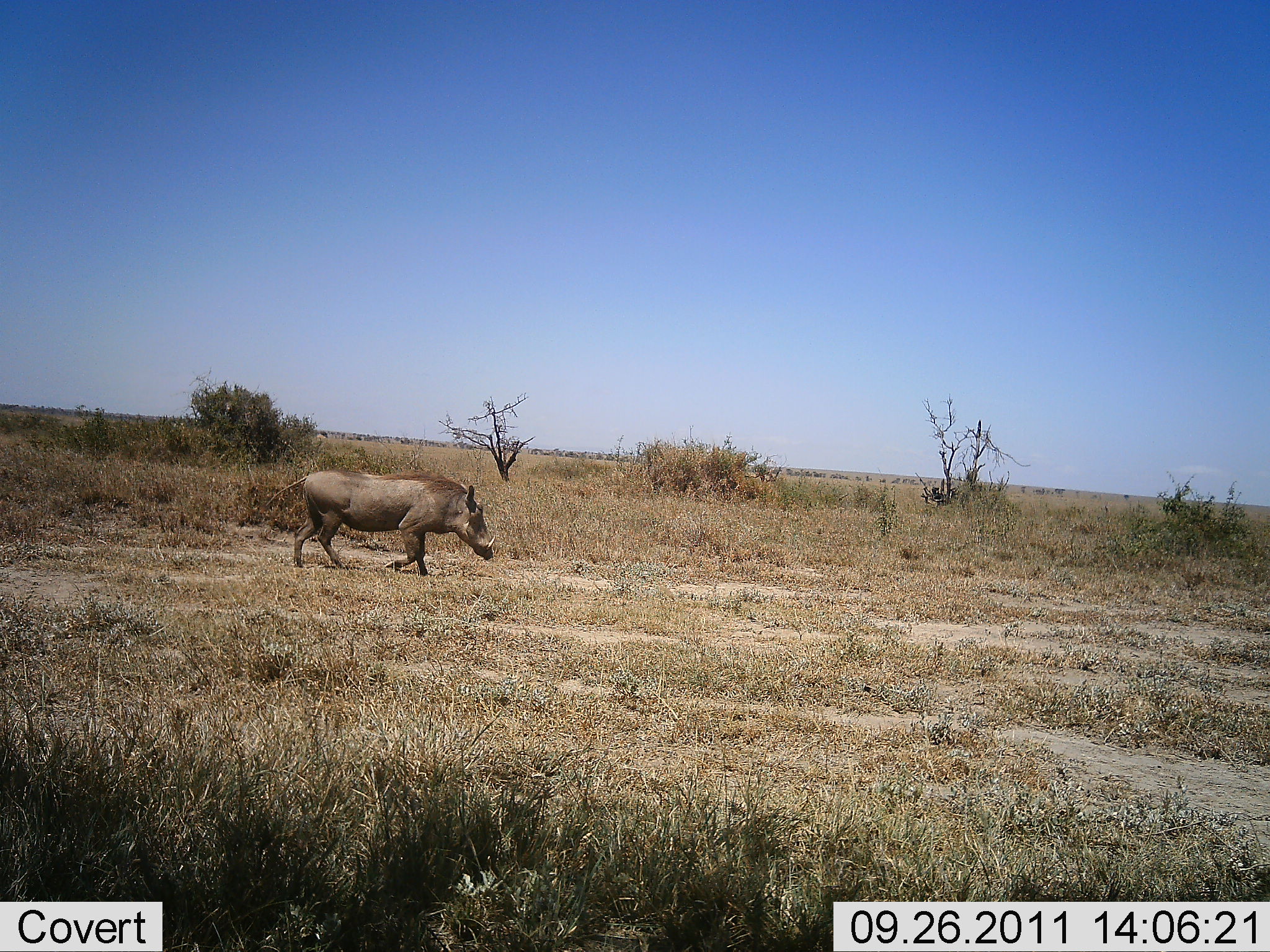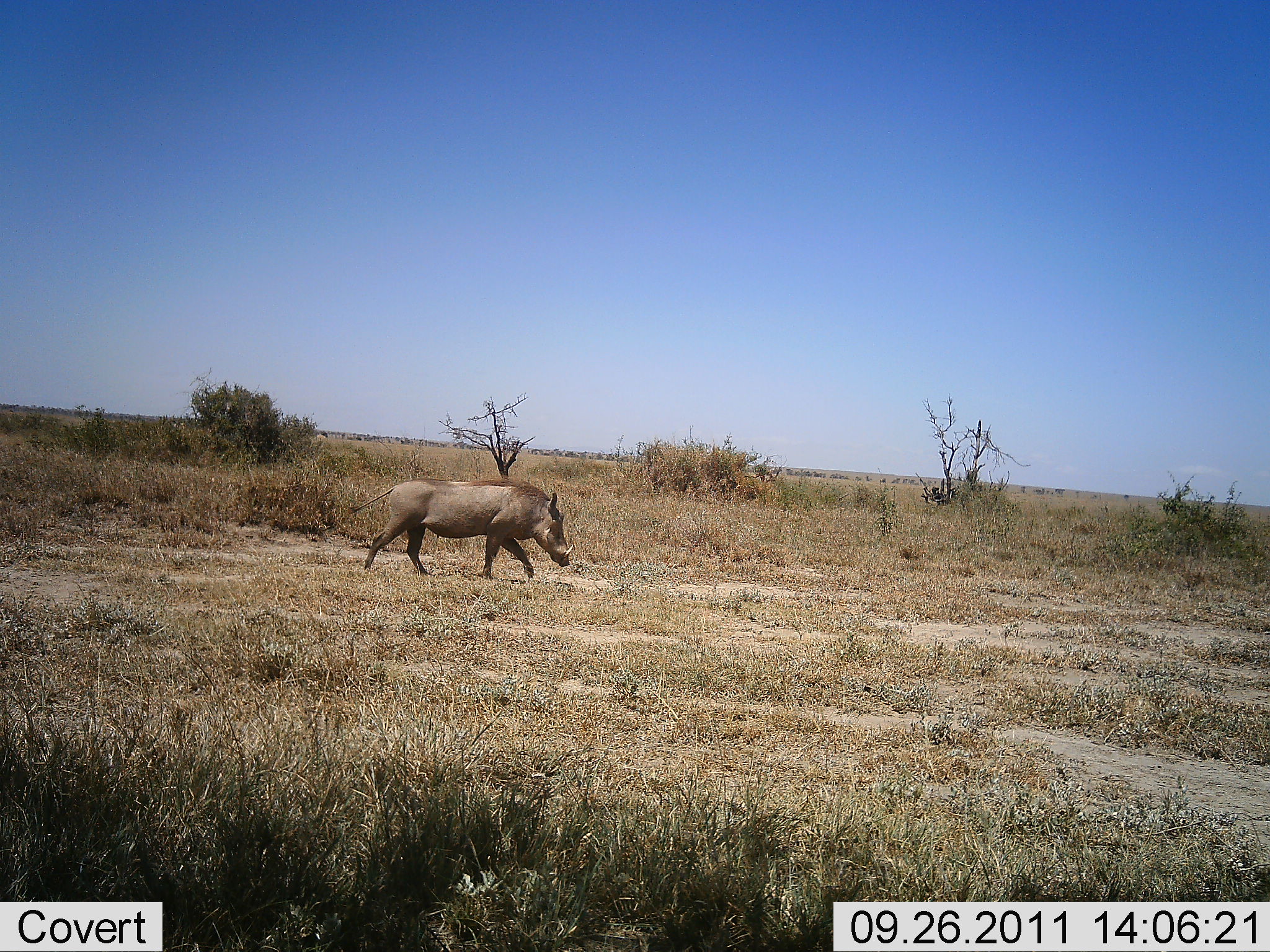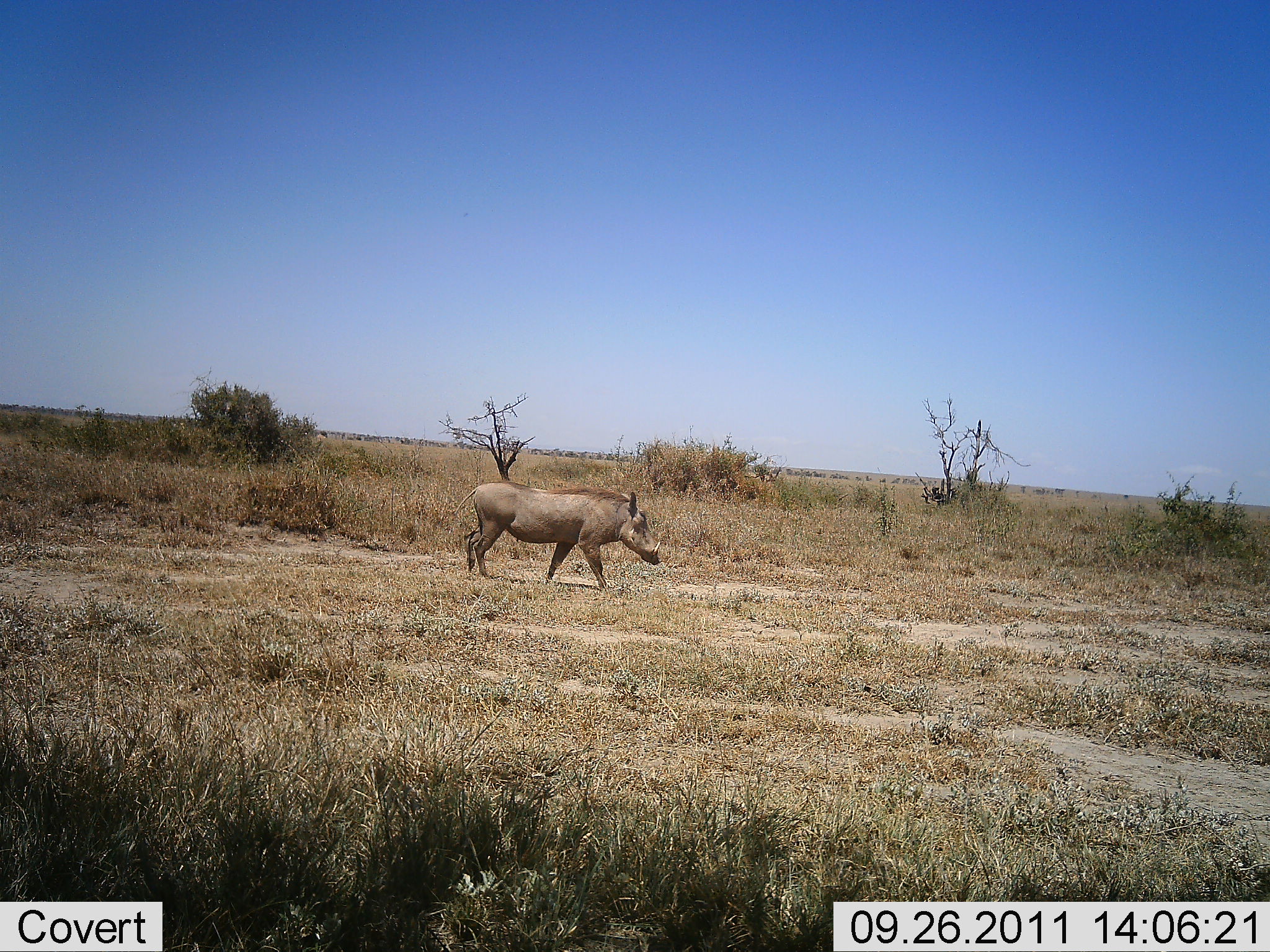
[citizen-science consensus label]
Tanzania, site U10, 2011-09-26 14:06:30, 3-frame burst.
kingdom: Animalia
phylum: Chordata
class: Mammalia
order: Artiodactyla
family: Suidae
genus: Phacochoerus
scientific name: Phacochoerus africanus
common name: warthog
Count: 1.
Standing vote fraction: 14%.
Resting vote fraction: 0%.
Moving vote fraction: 93%.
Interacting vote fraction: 0%.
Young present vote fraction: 0%.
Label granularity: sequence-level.